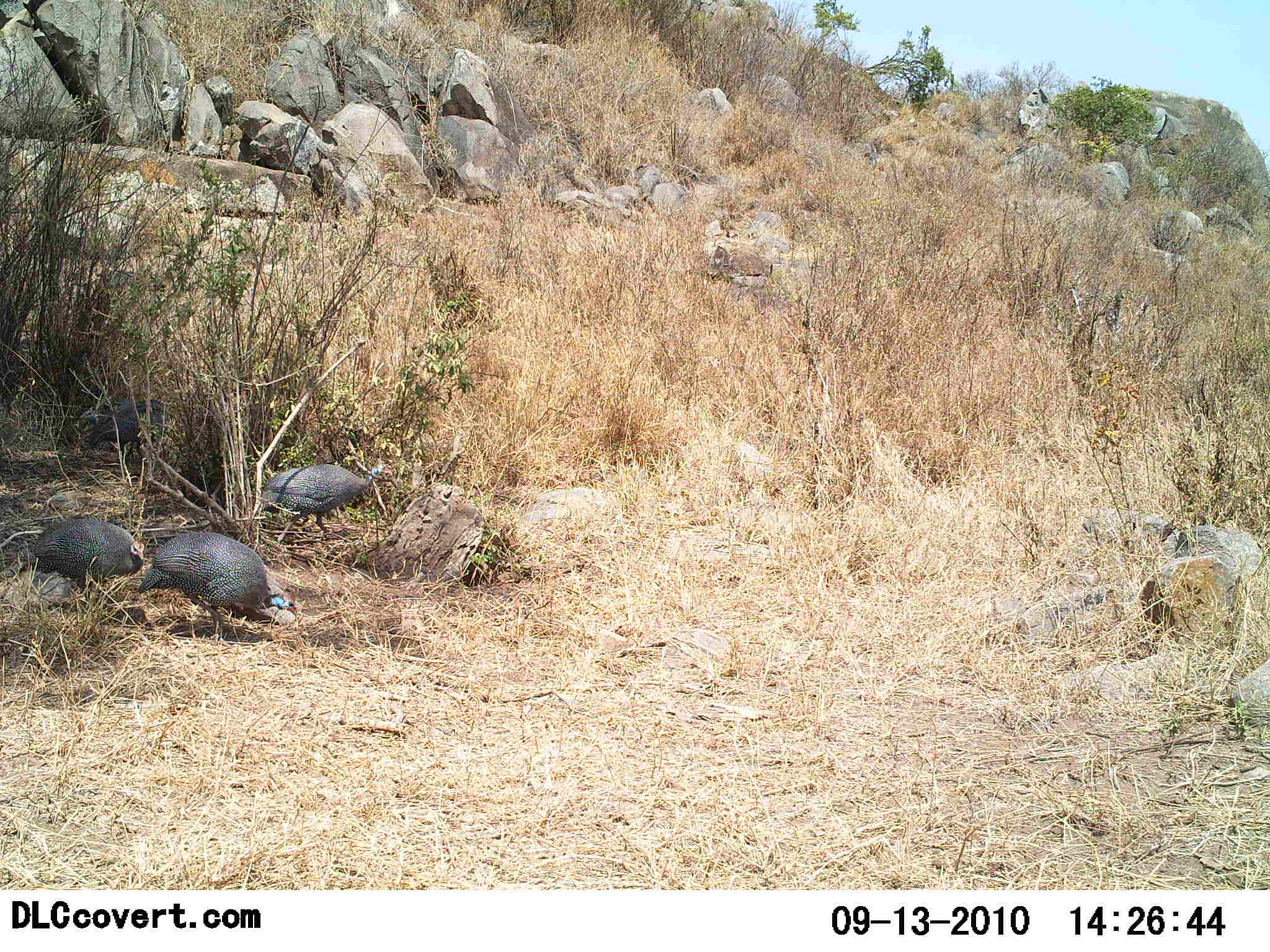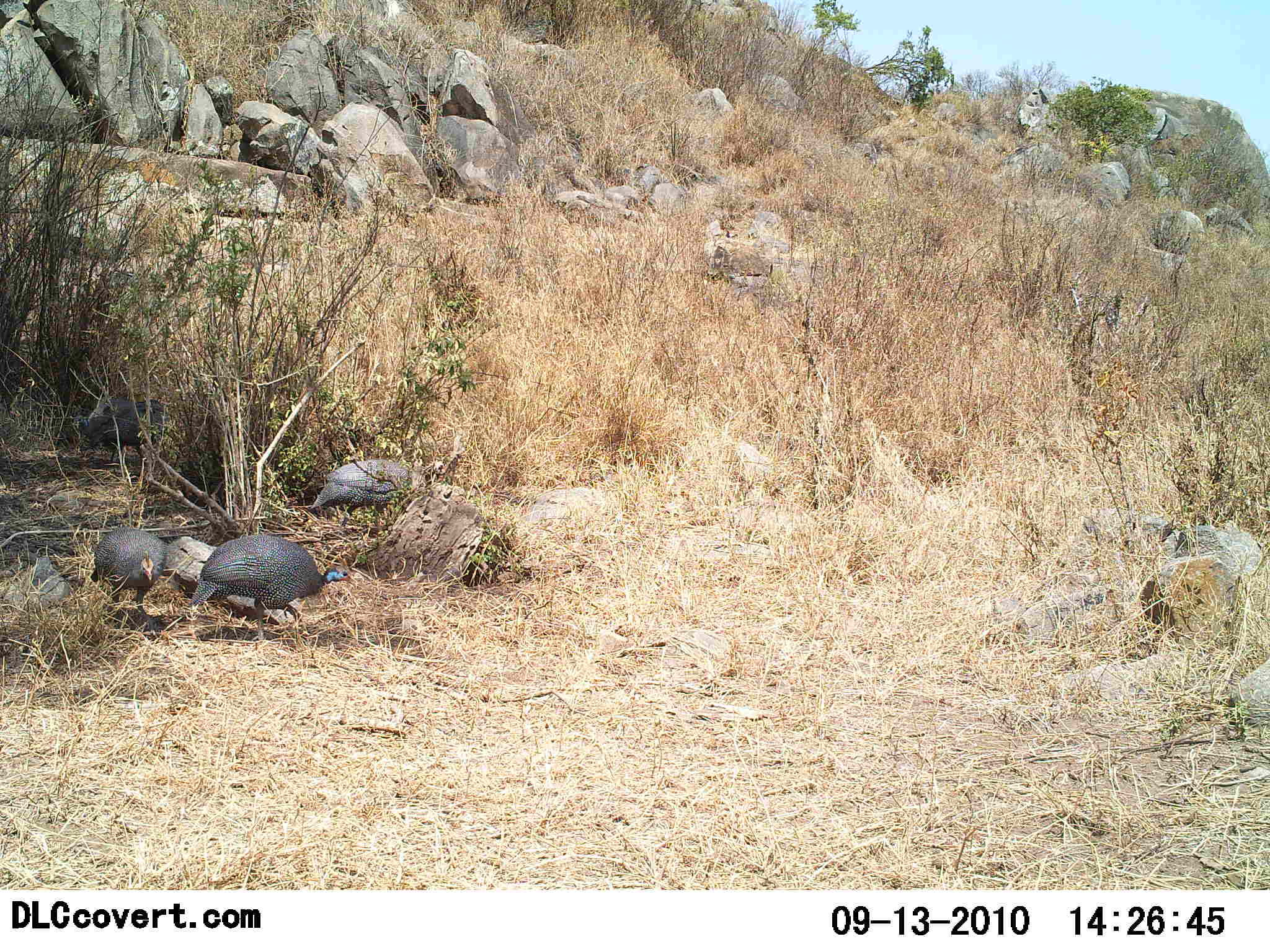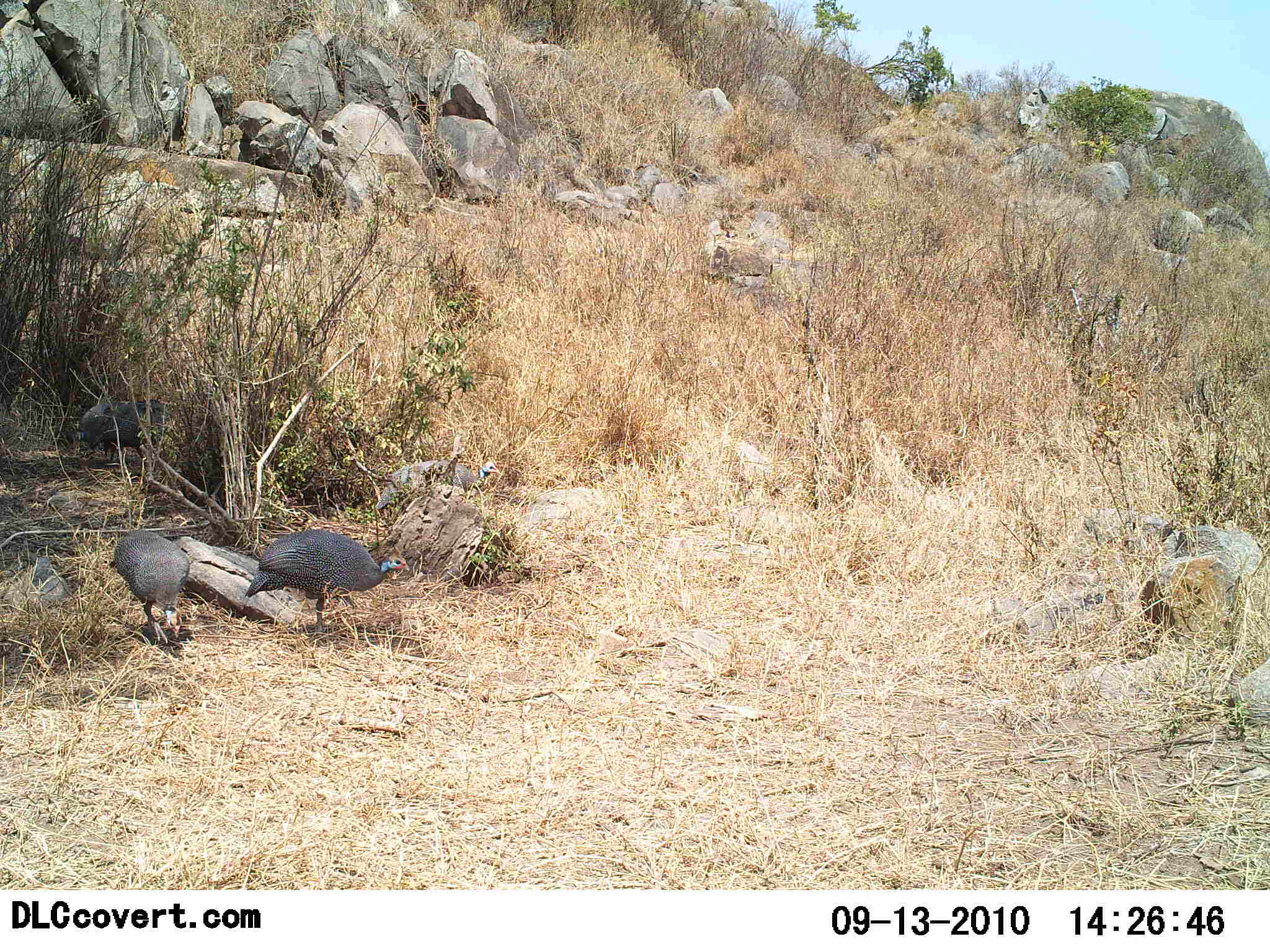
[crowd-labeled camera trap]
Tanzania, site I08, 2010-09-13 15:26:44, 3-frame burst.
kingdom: Animalia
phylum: Chordata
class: Aves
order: Galliformes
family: Numididae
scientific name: Numididae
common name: guinea fowl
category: guineafowl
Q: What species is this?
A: Guineafowl (guinea fowl) (Numididae).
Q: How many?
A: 4.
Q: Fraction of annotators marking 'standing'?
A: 24%.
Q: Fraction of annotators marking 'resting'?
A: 0%.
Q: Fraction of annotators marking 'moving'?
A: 53%.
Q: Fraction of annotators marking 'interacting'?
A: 0%.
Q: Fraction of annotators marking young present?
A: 0%.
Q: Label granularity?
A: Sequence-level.